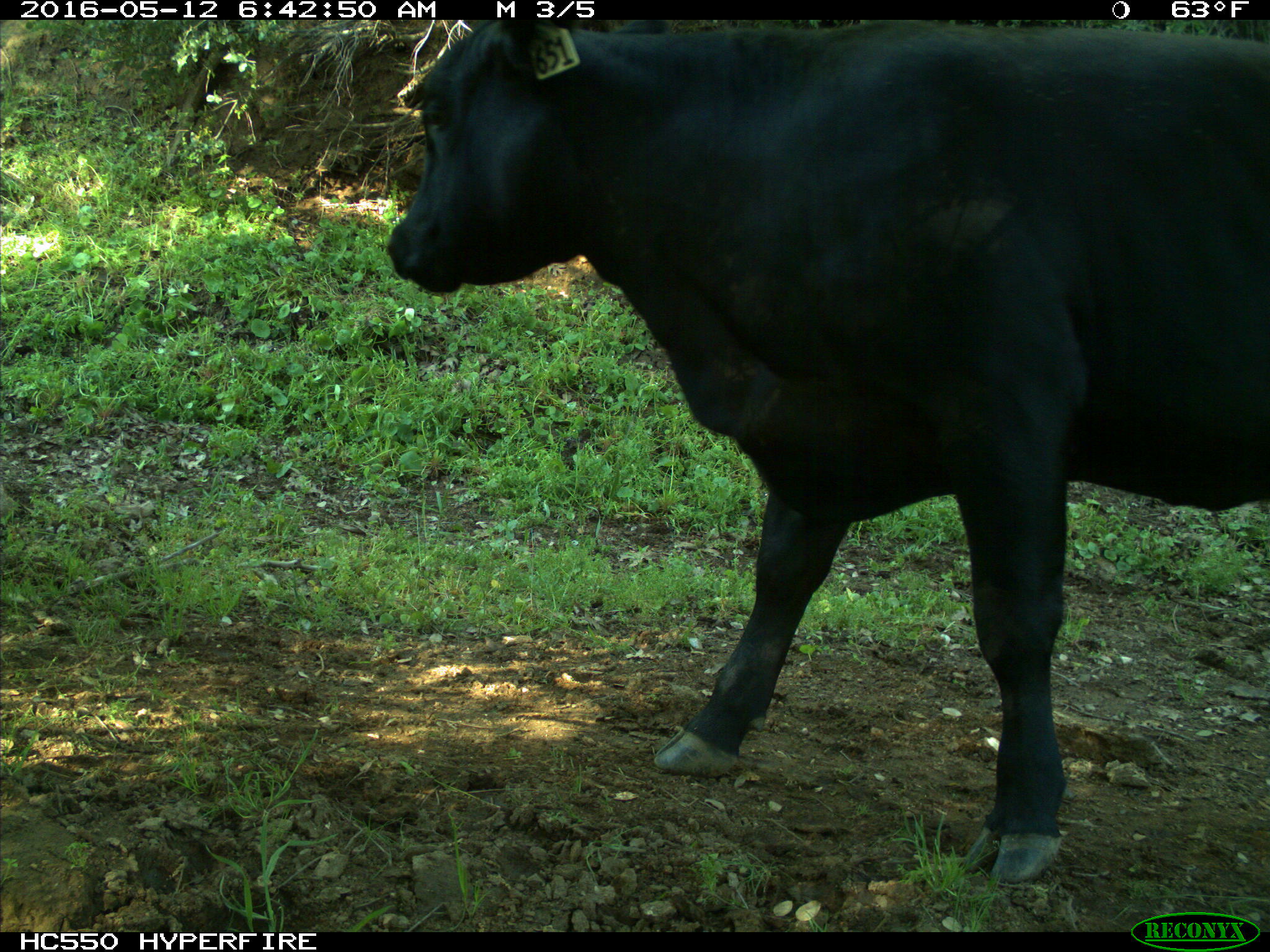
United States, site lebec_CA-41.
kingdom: Animalia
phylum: Chordata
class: Mammalia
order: Artiodactyla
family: Bovidae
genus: Bos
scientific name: Bos taurus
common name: domestic cow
Bos taurus (domestic cow).